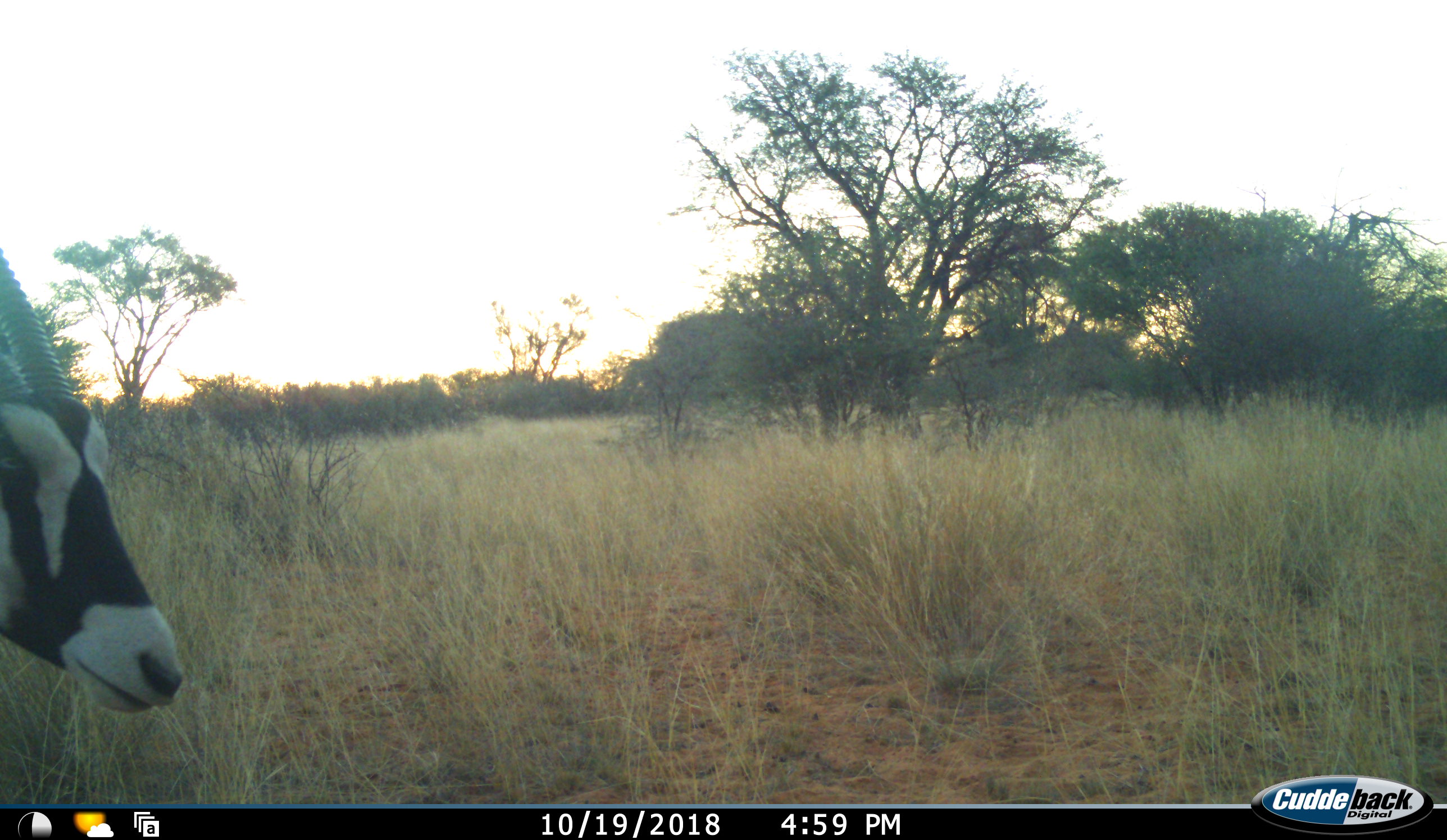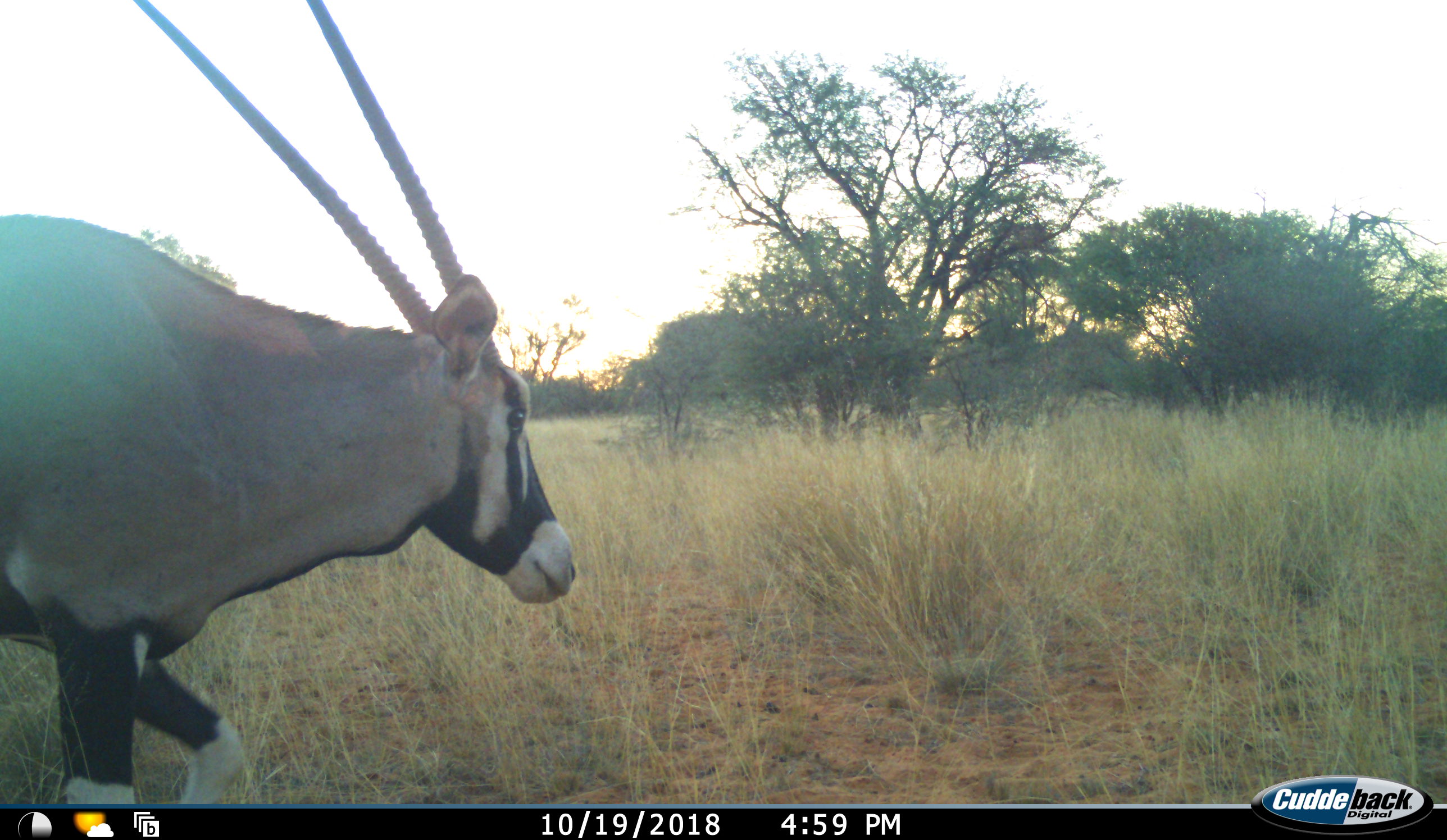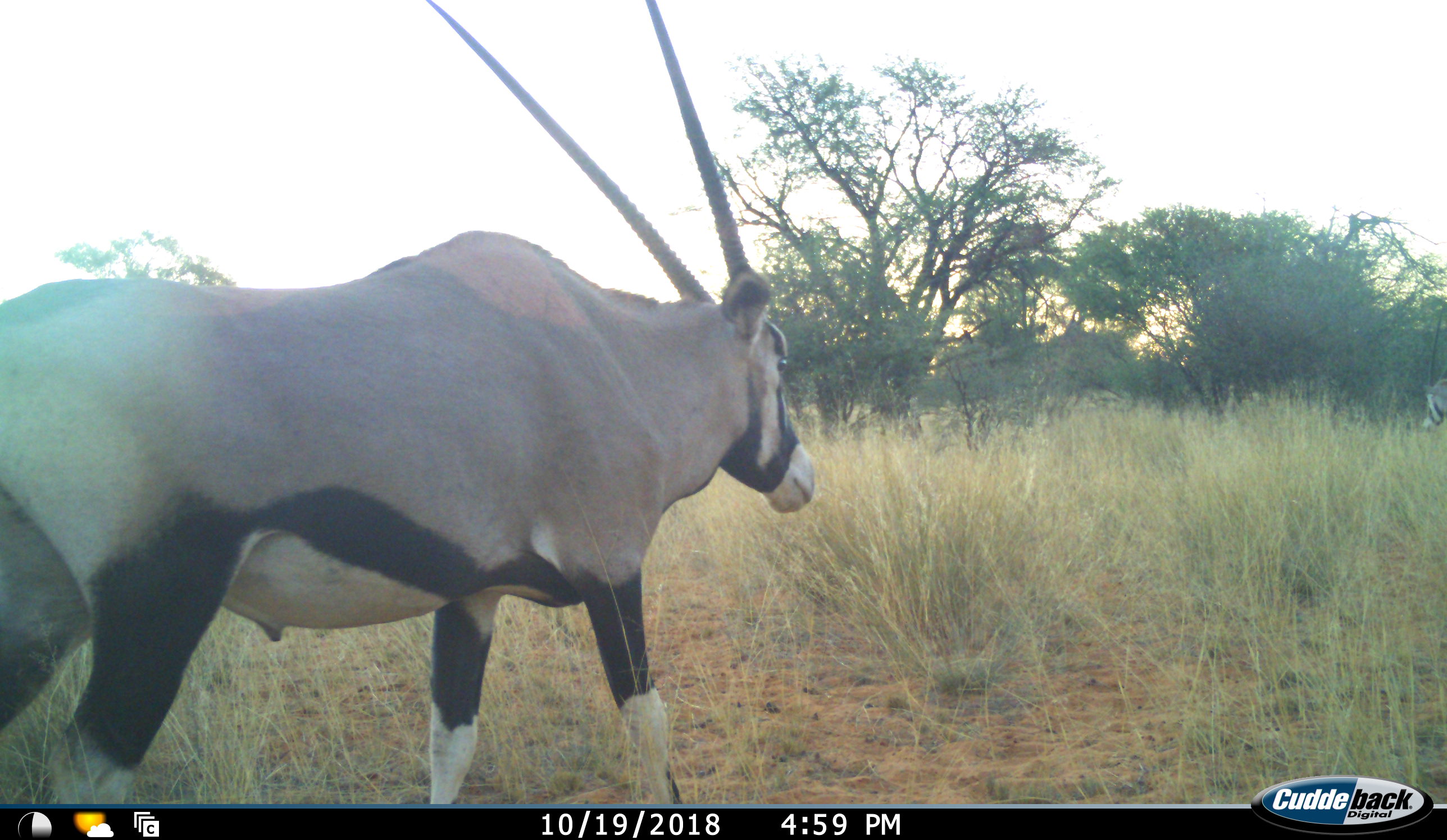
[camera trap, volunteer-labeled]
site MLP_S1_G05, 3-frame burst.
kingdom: Animalia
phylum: Chordata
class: Mammalia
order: Artiodactyla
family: Bovidae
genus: Oryx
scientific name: Oryx gazella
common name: gemsbok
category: oryx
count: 1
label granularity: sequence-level